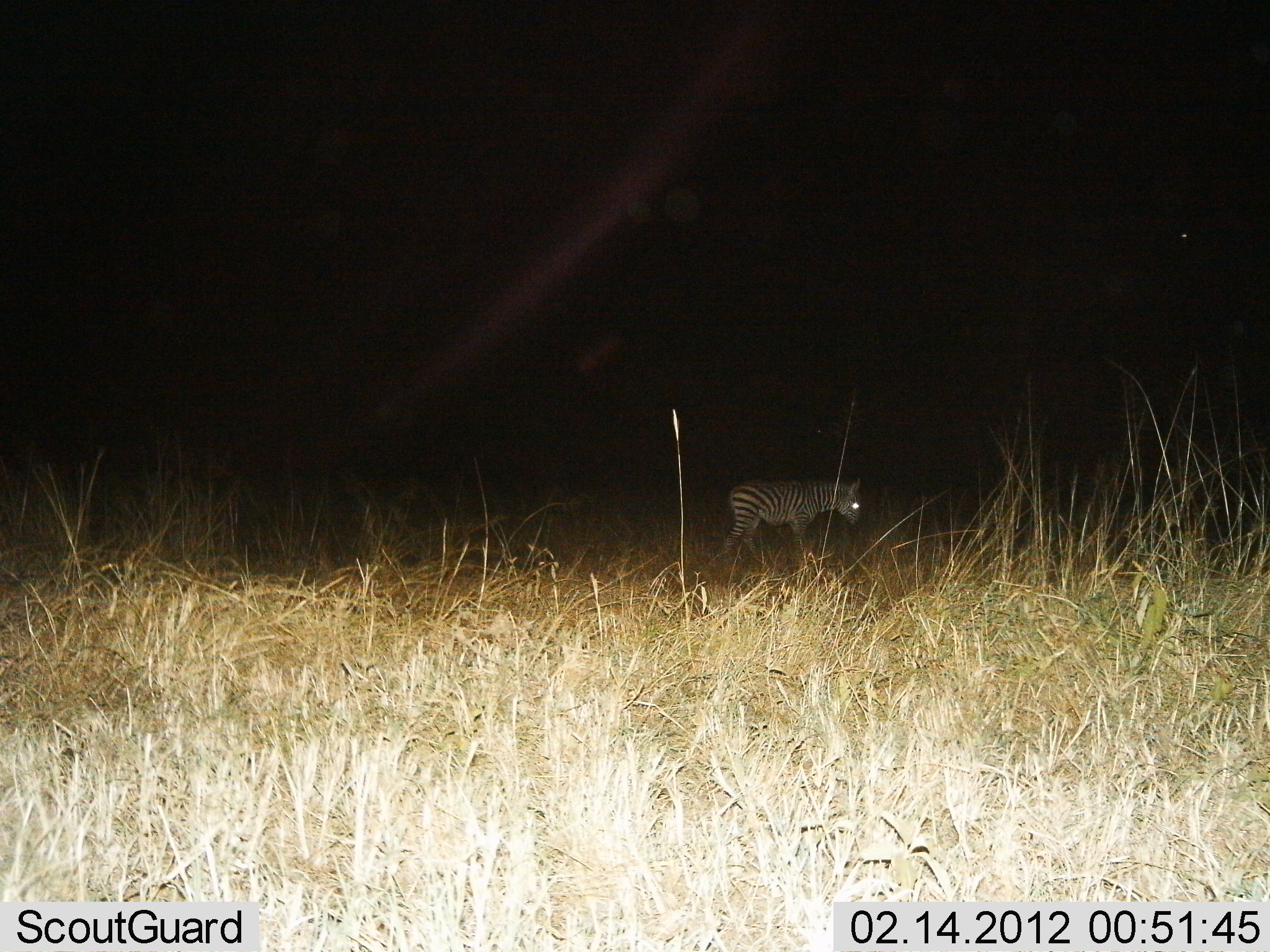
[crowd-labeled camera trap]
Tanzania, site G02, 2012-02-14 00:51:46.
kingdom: Animalia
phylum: Chordata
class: Mammalia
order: Perissodactyla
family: Equidae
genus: Equus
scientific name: Equus quagga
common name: plains zebra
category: zebra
Zebra (plains zebra) (Equus quagga), count 1. Behavior (volunteer vote fractions): standing 68%, resting 5%, moving 27%, interacting 0%. Young present (vote fraction): 9%. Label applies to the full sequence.